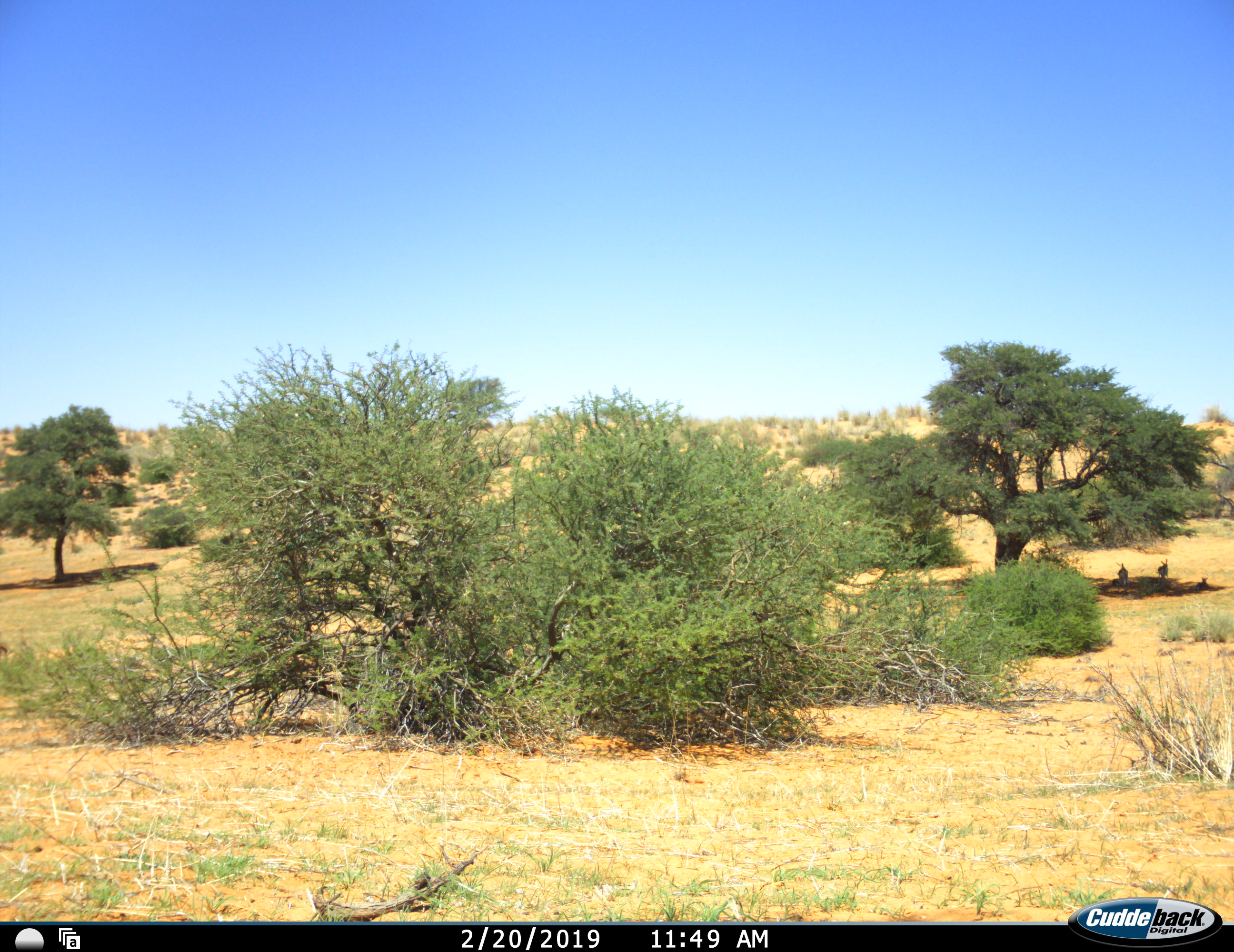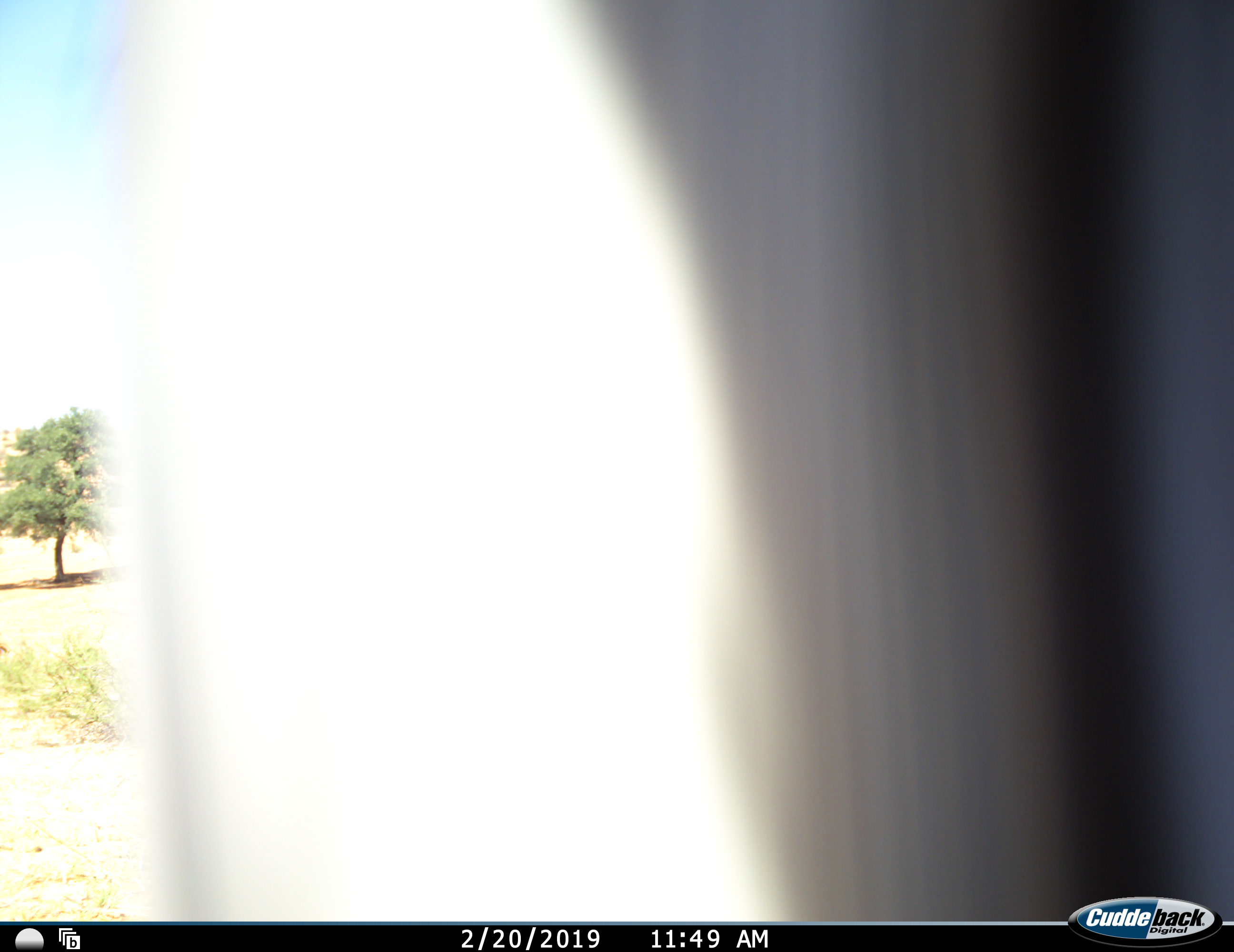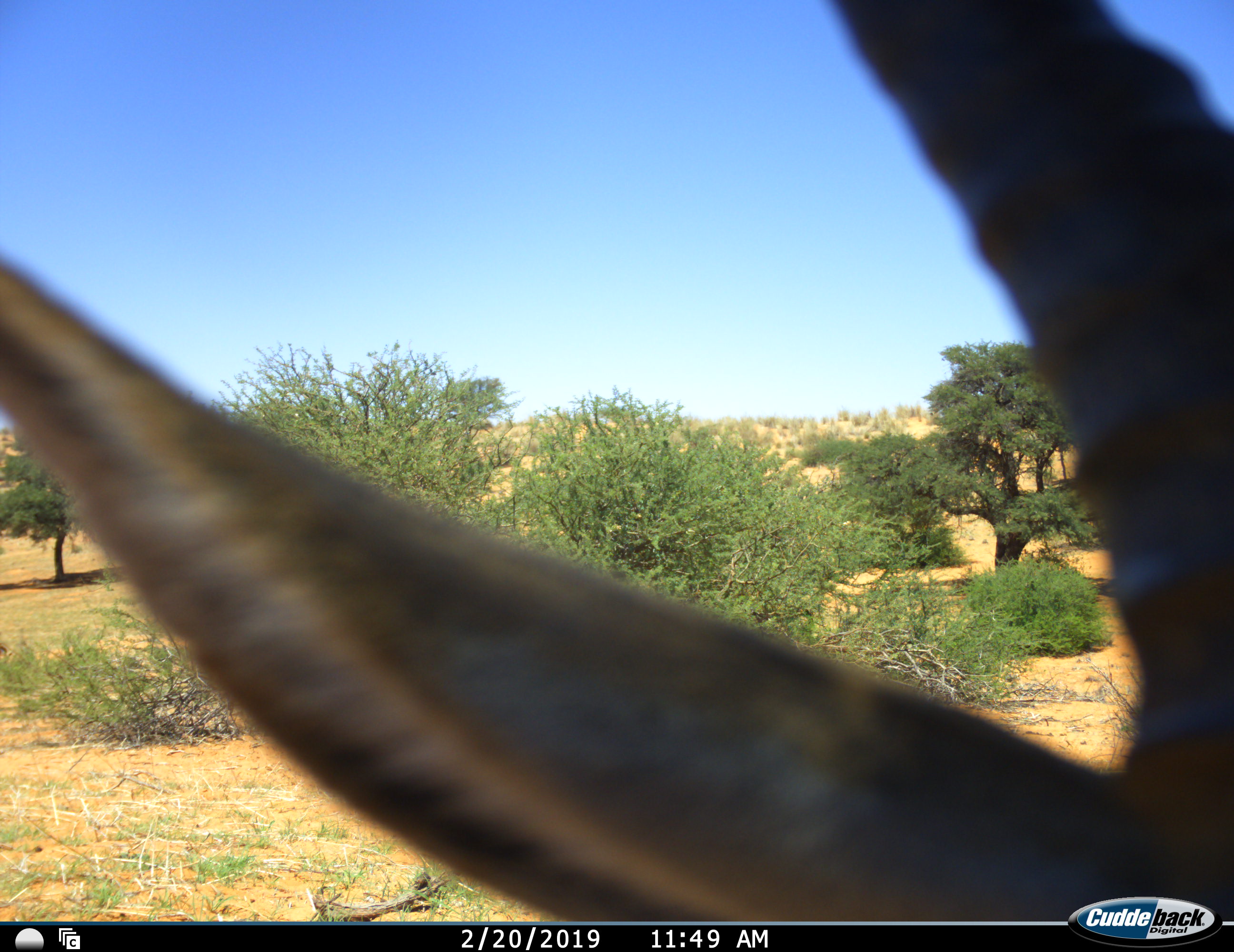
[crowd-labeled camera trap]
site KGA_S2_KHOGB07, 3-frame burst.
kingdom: Animalia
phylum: Chordata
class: Mammalia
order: Artiodactyla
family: Bovidae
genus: Antidorcas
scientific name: Antidorcas marsupialis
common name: springbok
Springbok (Antidorcas marsupialis), count 4. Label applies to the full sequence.